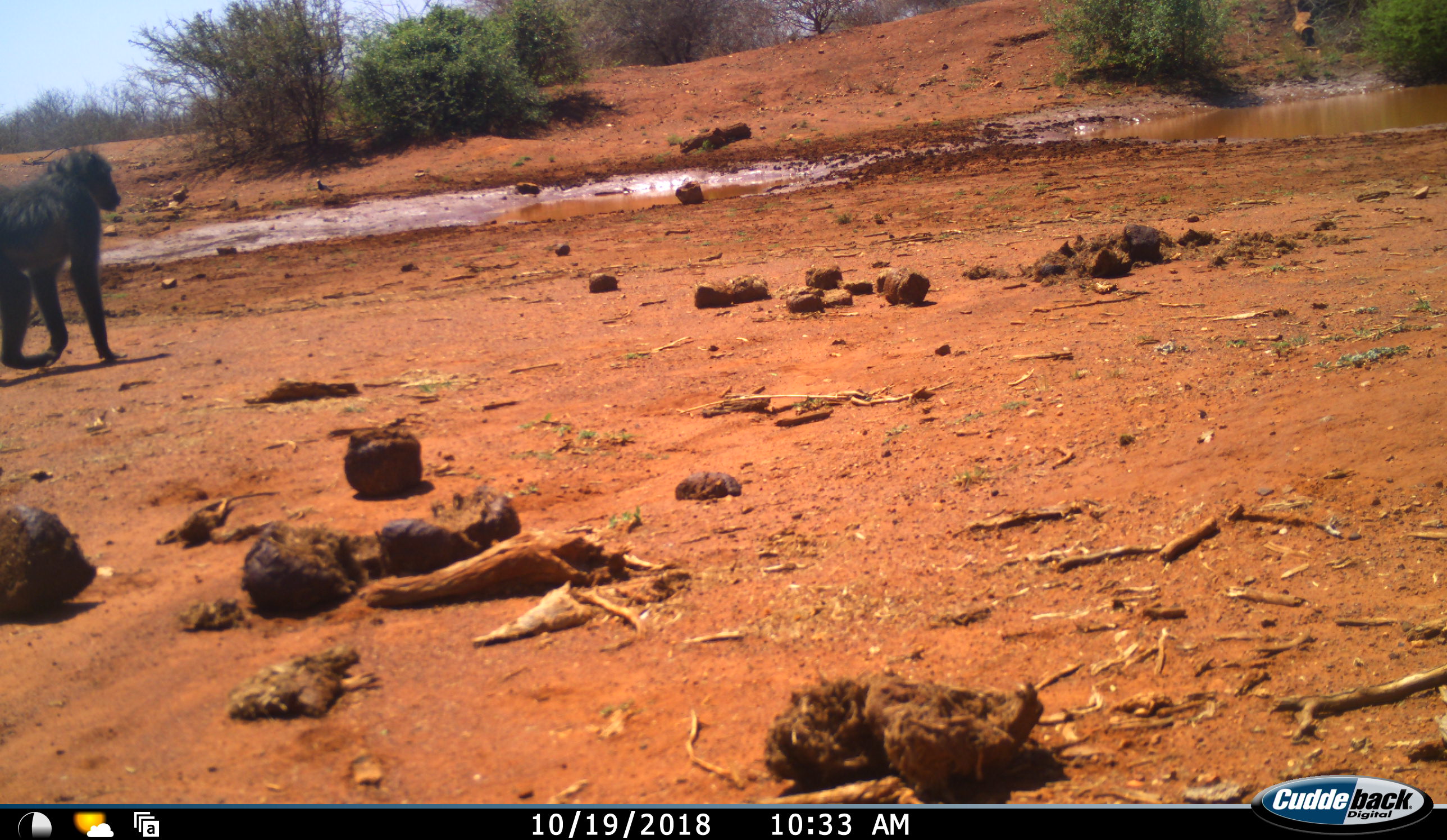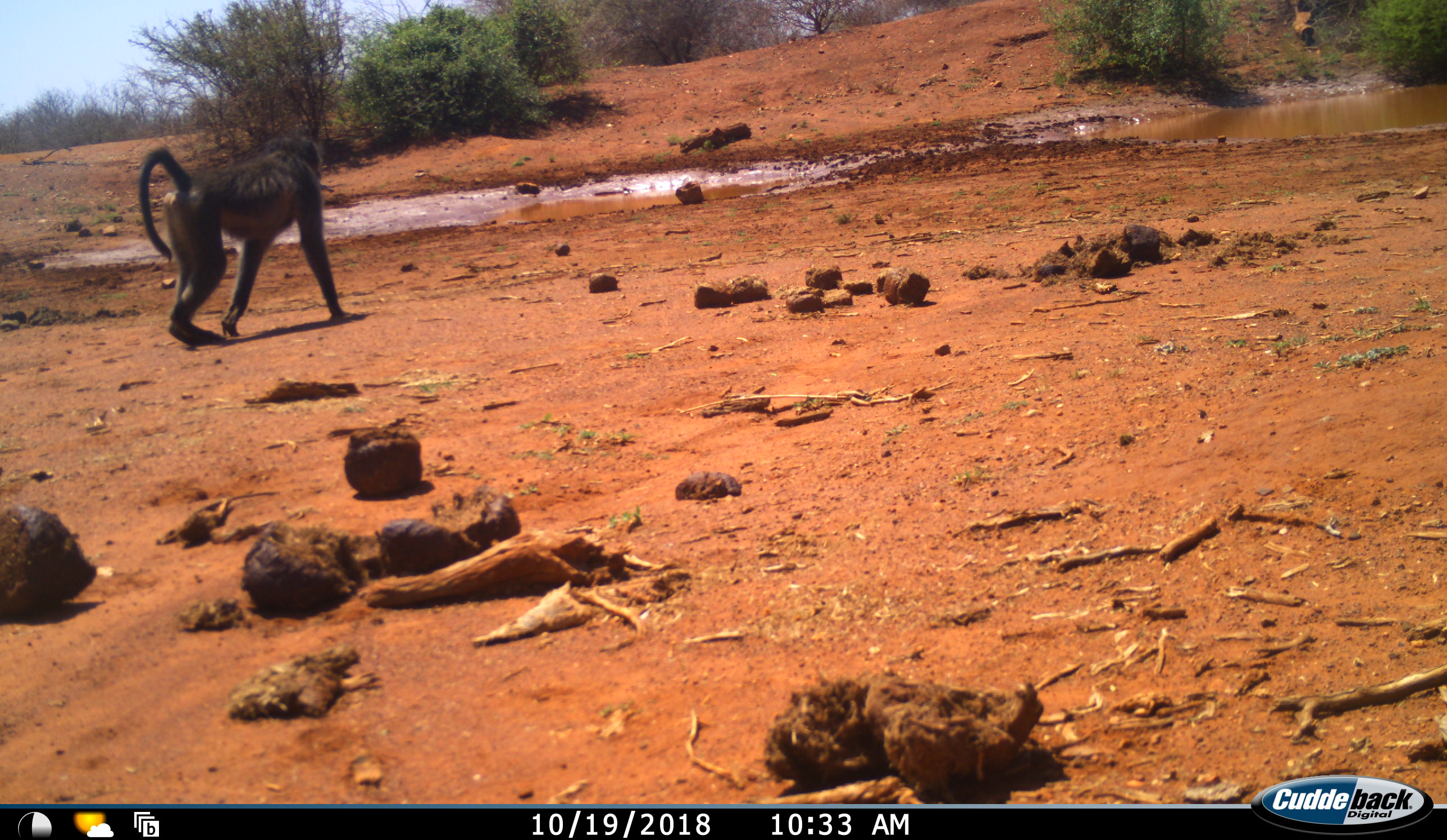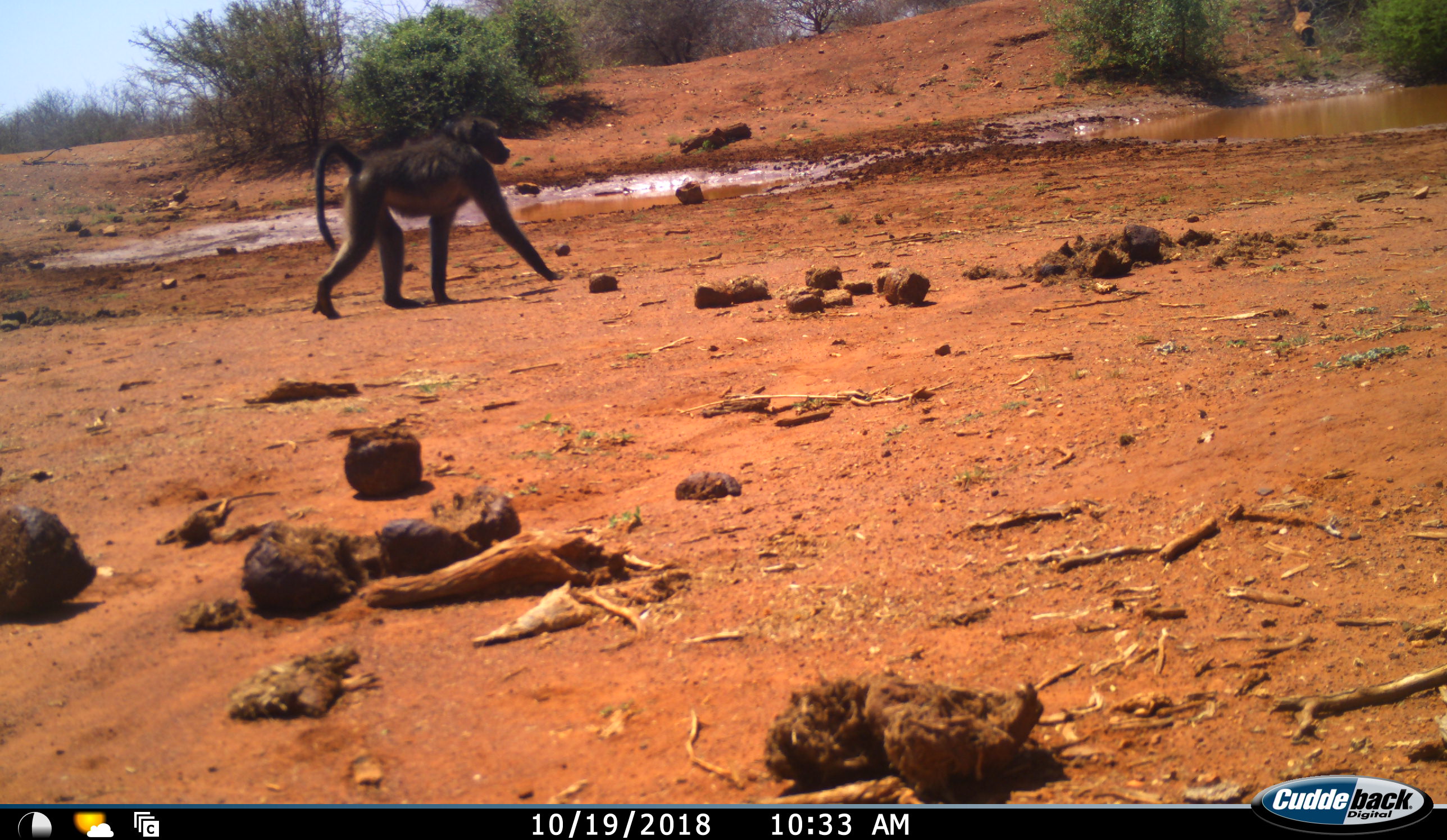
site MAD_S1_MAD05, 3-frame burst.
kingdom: Animalia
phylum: Chordata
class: Mammalia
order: Primates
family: Cercopithecidae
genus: Papio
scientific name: Papio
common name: baboon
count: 1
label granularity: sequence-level